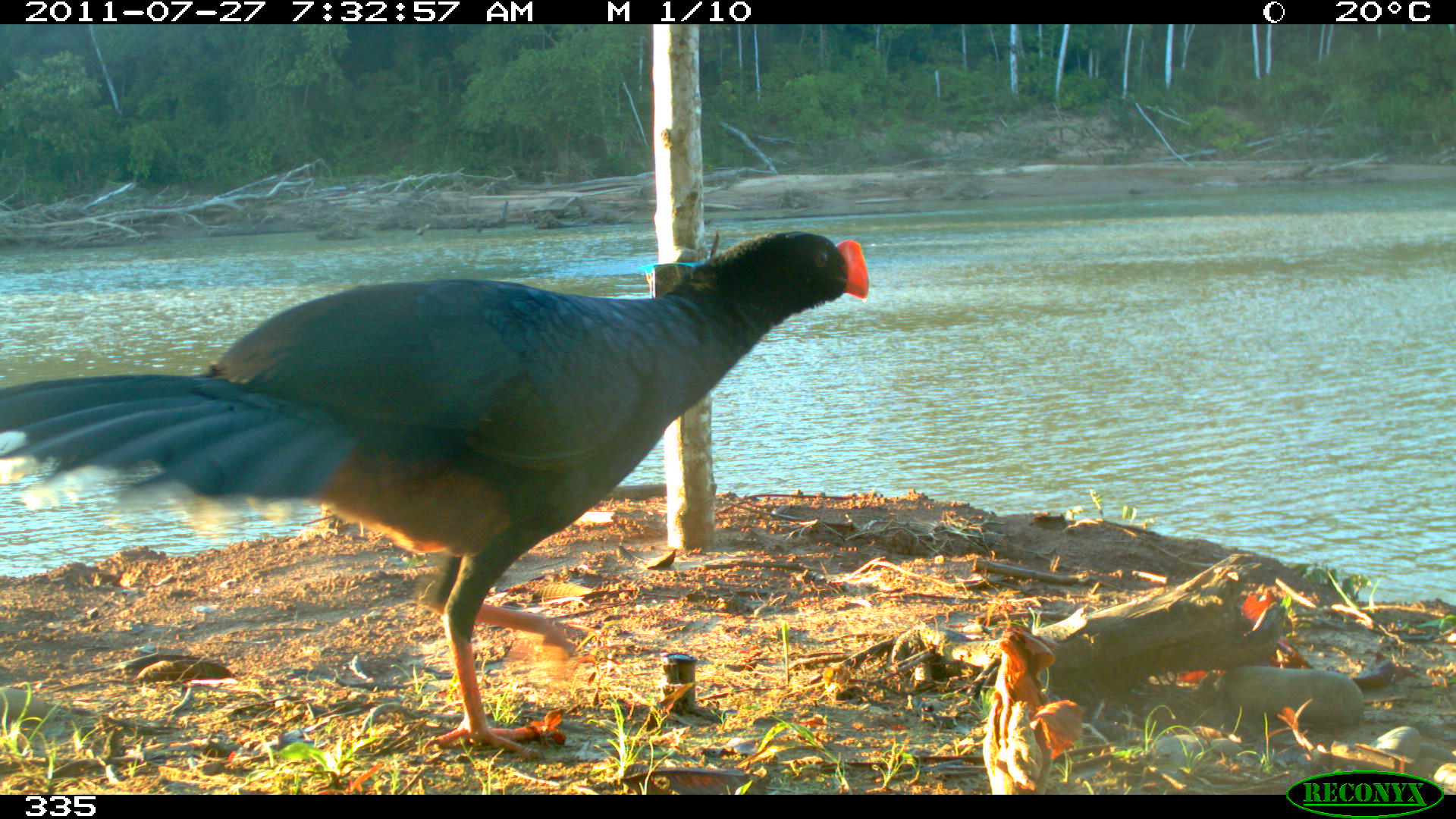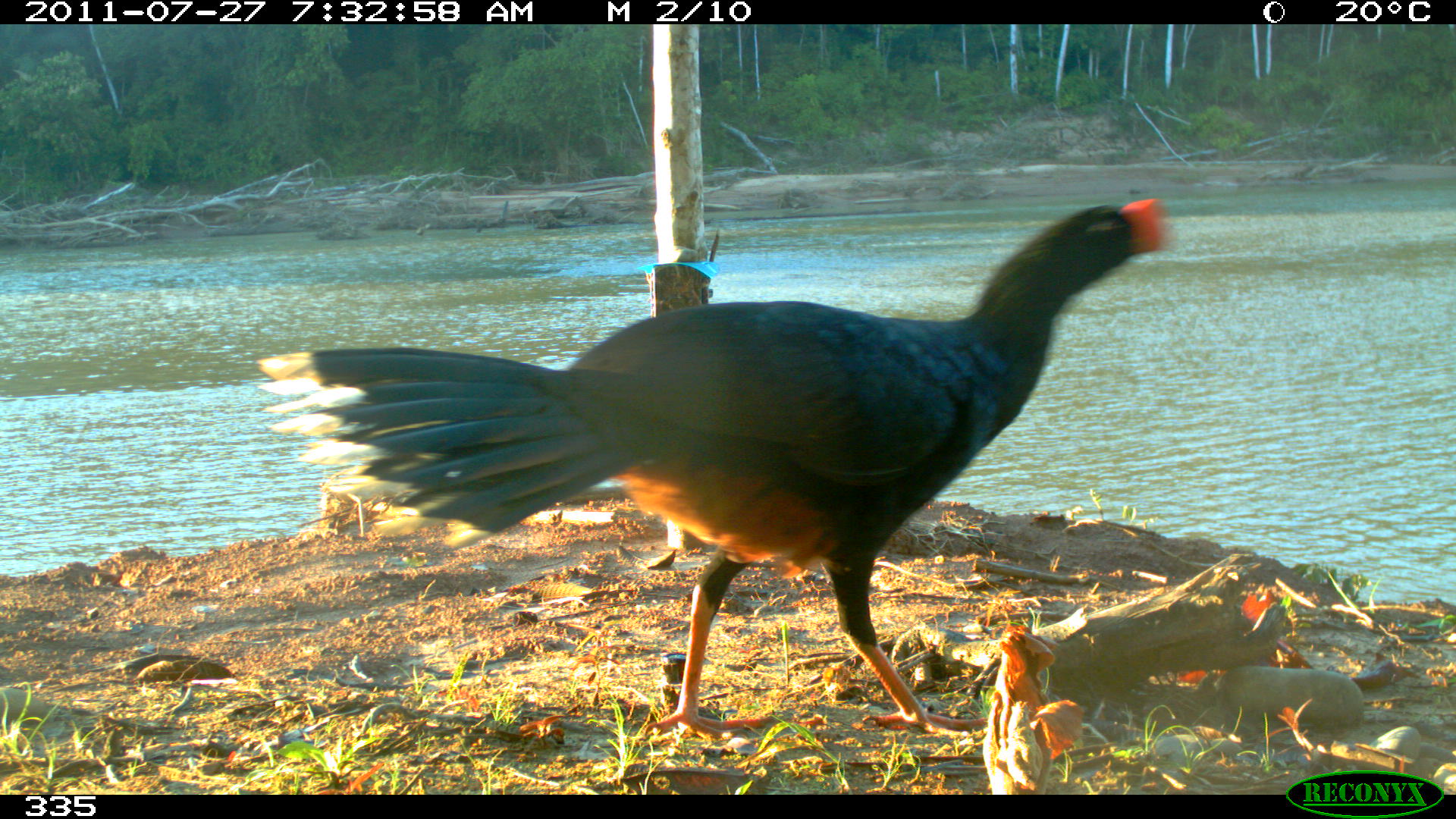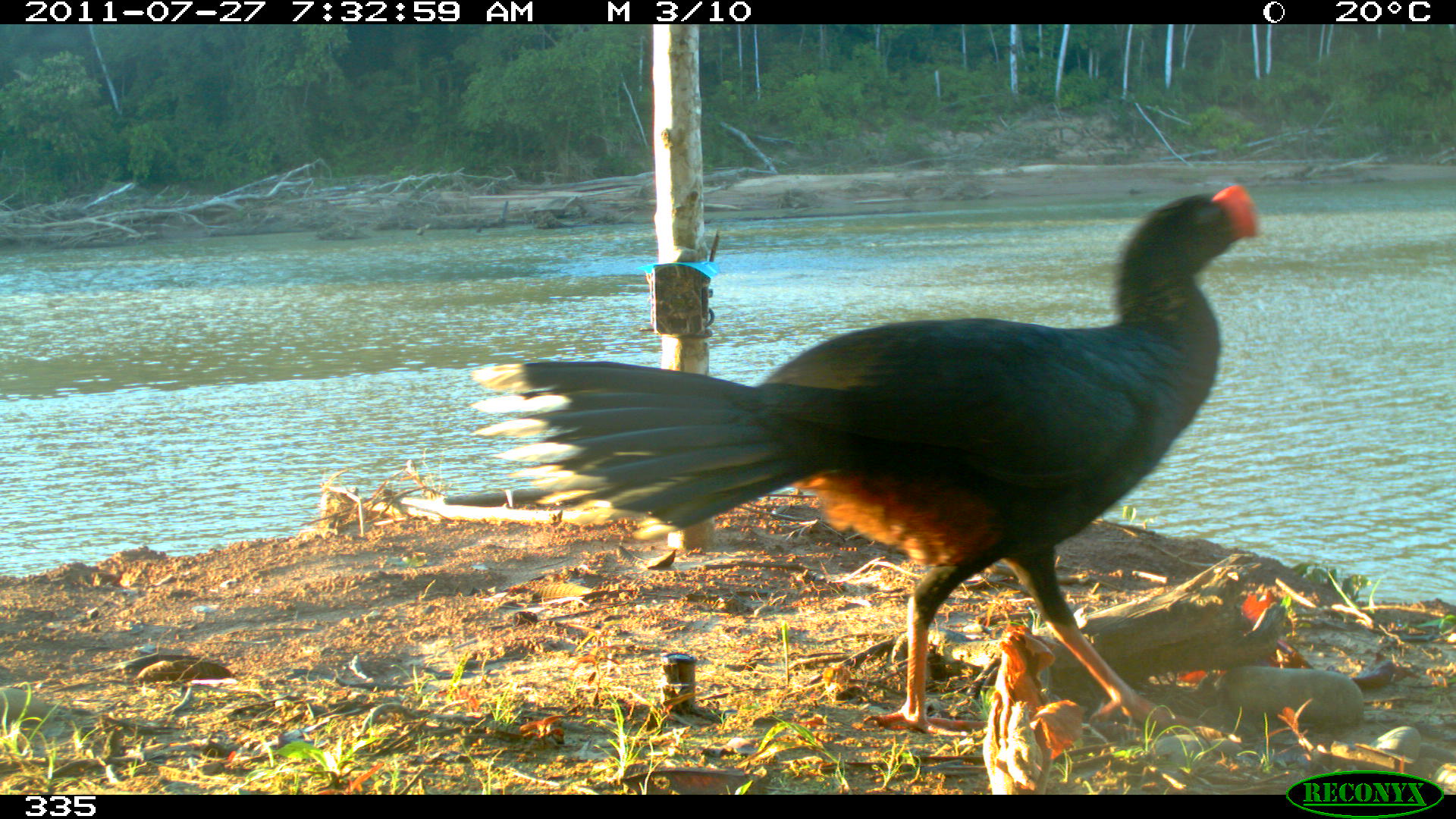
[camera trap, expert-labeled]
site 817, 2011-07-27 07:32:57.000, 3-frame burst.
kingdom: Animalia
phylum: Chordata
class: Aves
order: Galliformes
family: Cracidae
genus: Mitu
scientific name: Mitu tuberosum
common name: razor-billed curassow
Mitu tuberosum (razor-billed curassow).